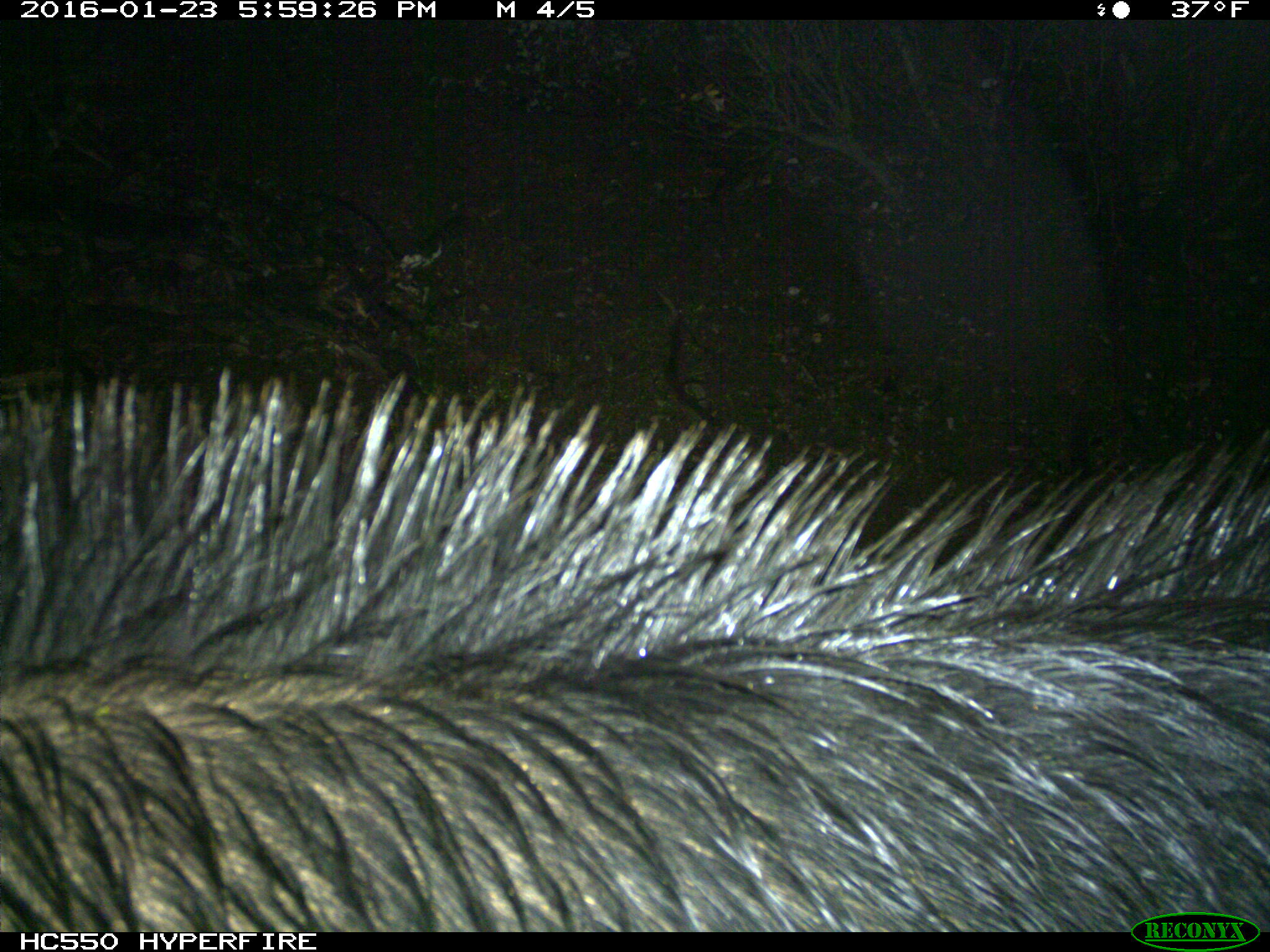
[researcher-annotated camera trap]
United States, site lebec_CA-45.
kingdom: Animalia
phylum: Chordata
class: Mammalia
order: Artiodactyla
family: Suidae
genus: Sus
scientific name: Sus scrofa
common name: wild boar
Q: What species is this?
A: Sus scrofa (wild boar).